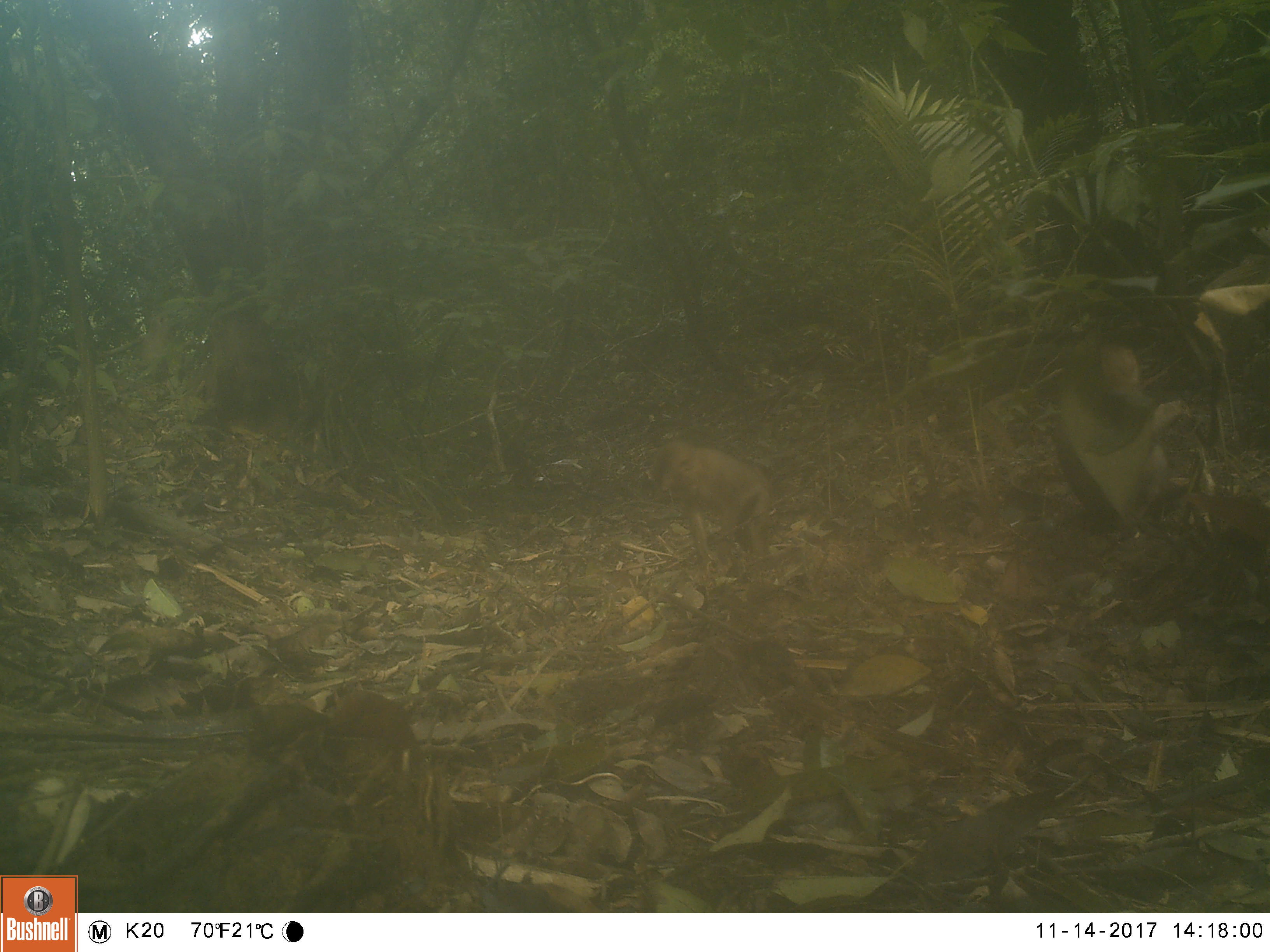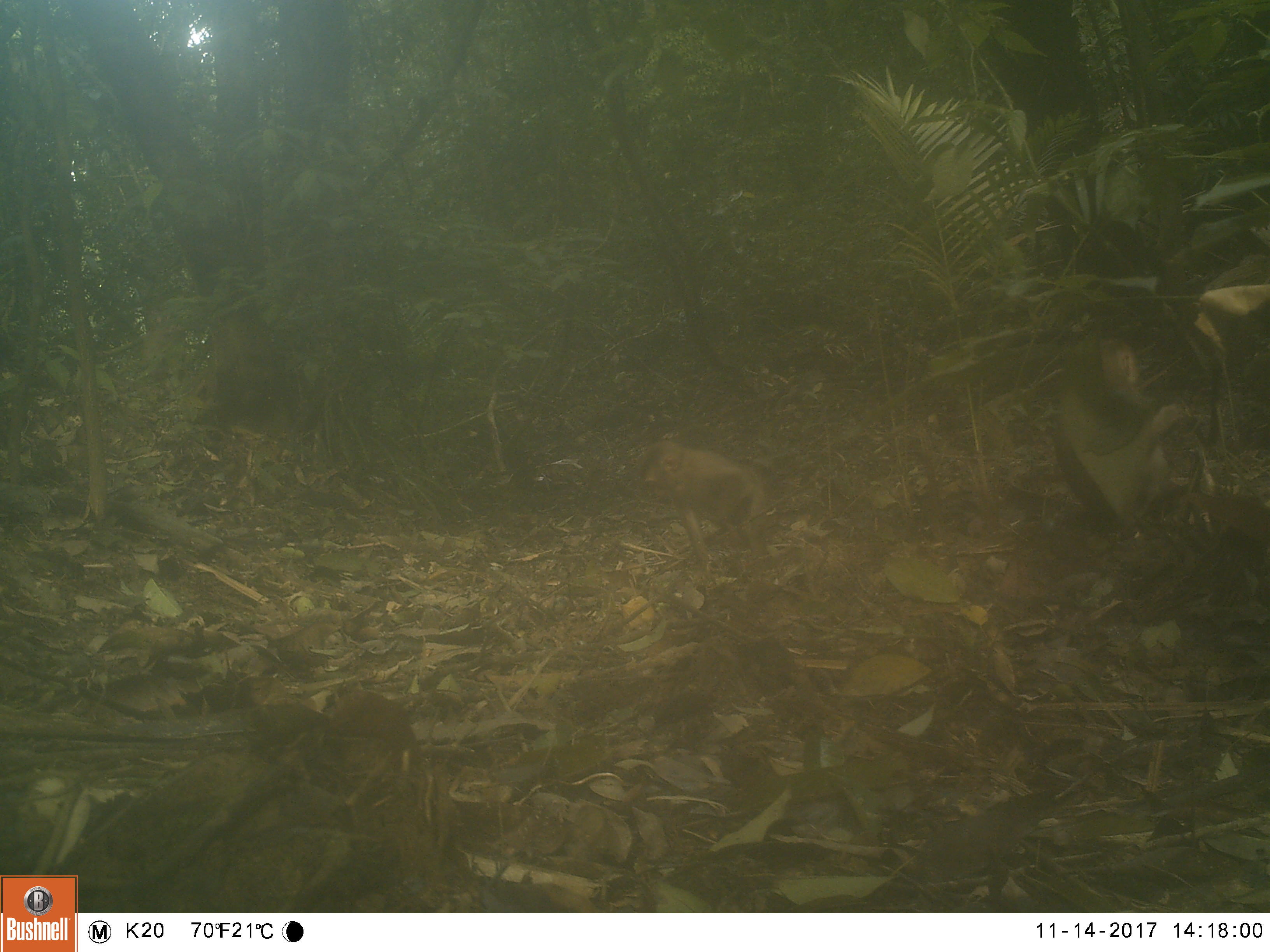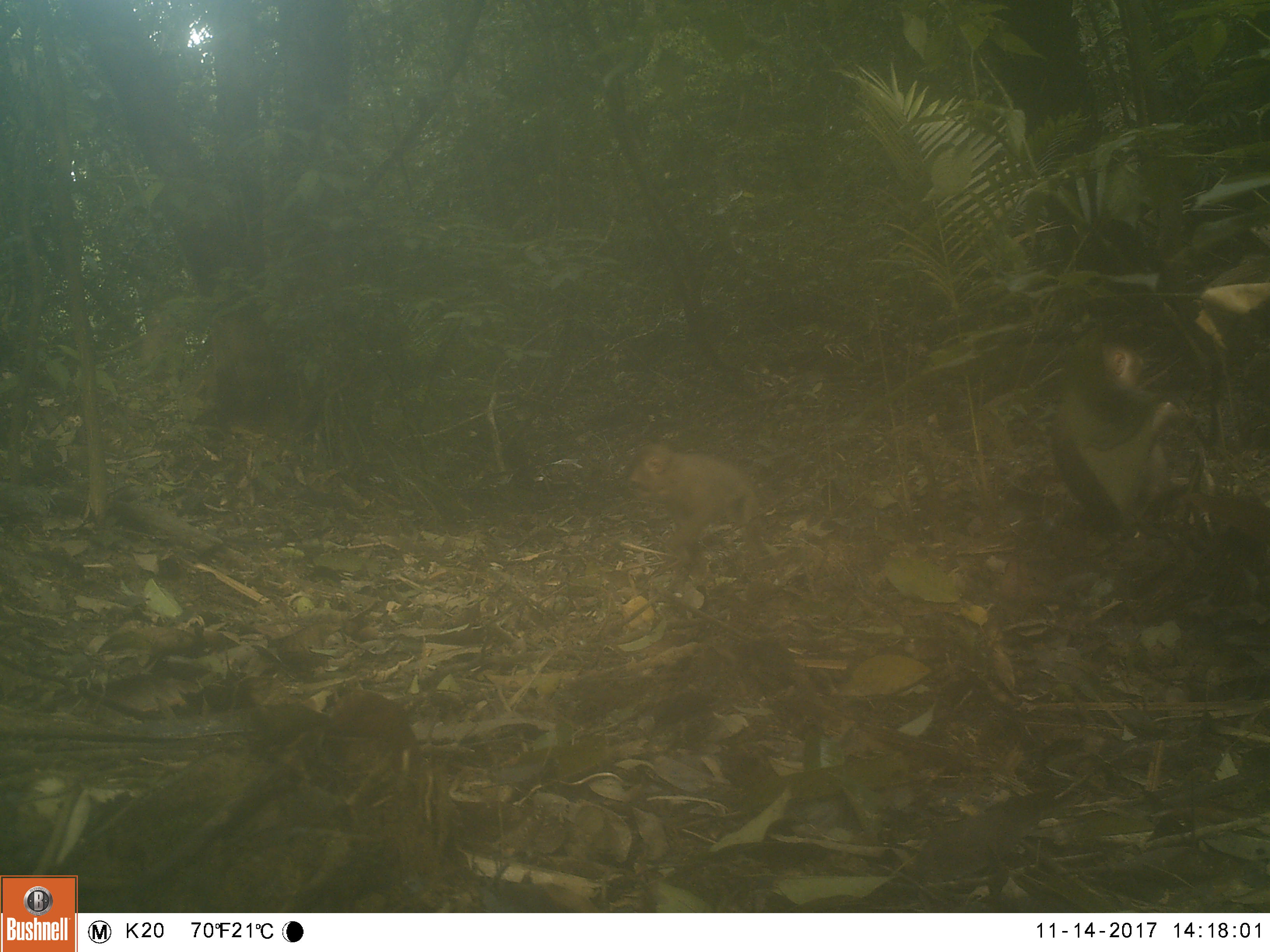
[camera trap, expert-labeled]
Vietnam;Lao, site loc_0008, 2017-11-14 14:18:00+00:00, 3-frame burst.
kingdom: Animalia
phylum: Chordata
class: Mammalia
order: Primates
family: Cercopithecidae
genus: Macaca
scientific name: Macaca nemestrina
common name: pig-tailed macaque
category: pig tailed macaque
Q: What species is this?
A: Pig tailed macaque (pig-tailed macaque) (Macaca nemestrina).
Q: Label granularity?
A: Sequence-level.